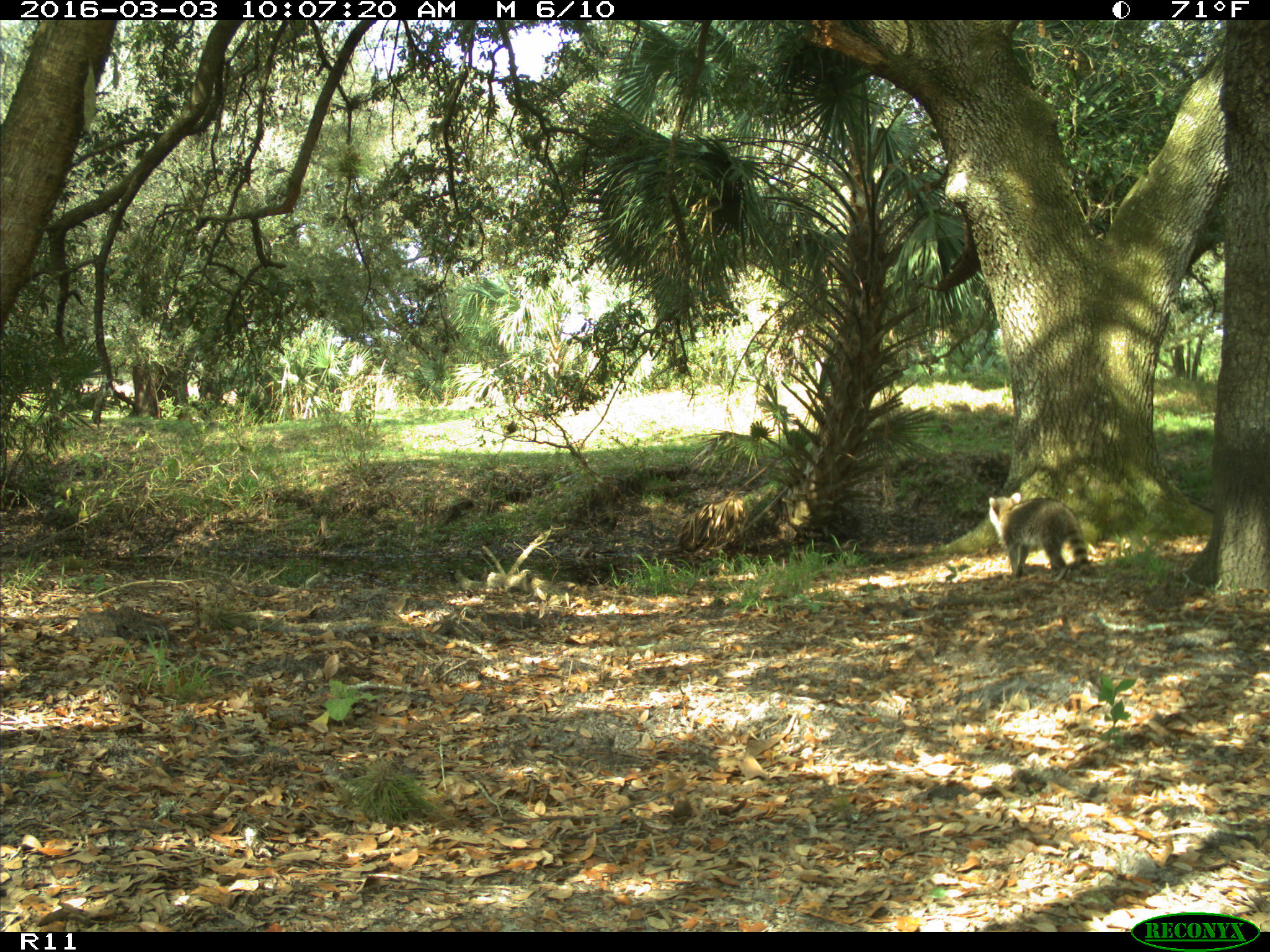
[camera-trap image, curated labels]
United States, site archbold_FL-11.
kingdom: Animalia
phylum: Chordata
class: Mammalia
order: Carnivora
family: Procyonidae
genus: Procyon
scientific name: Procyon lotor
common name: common raccoon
Procyon lotor (common raccoon).